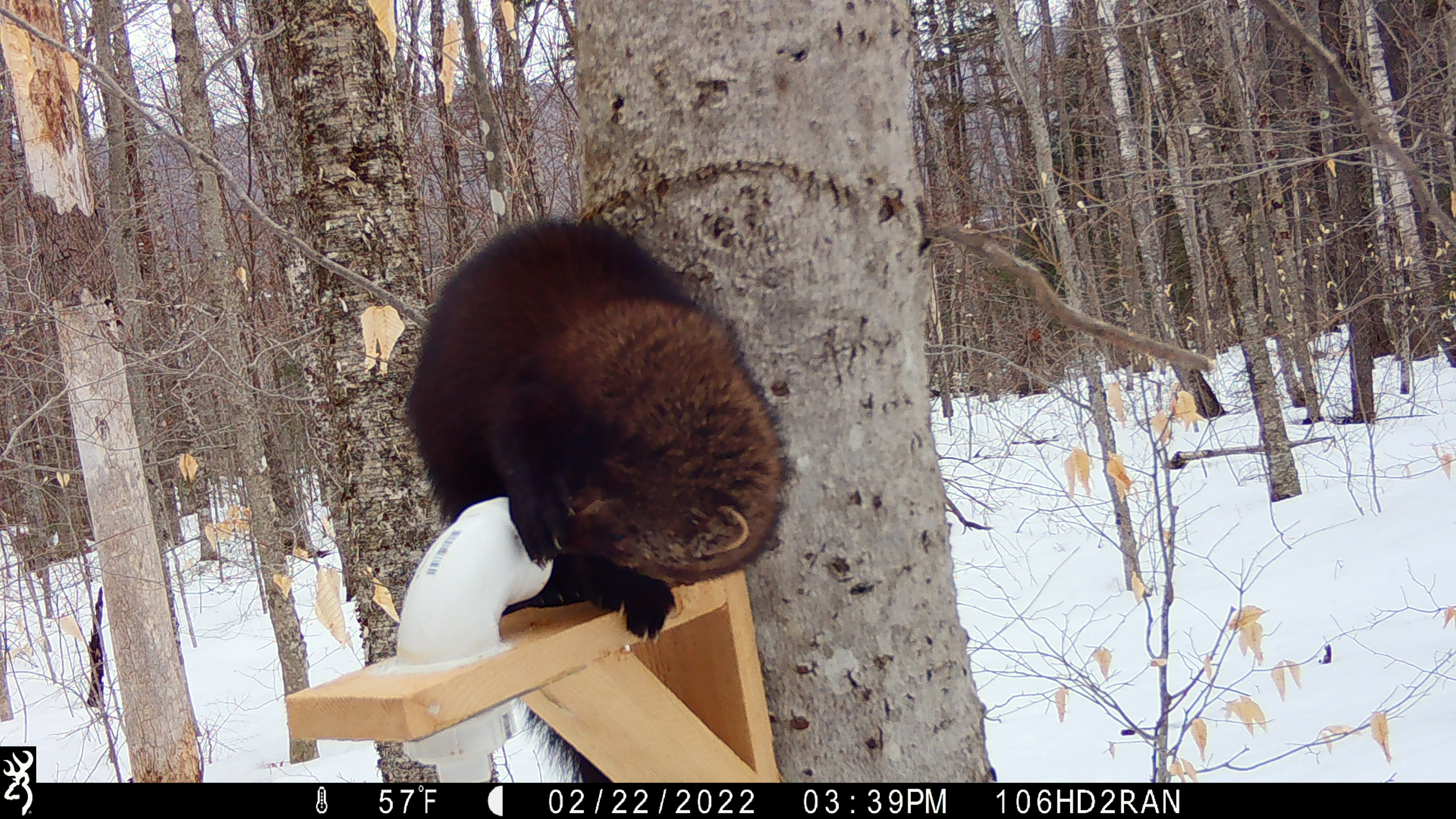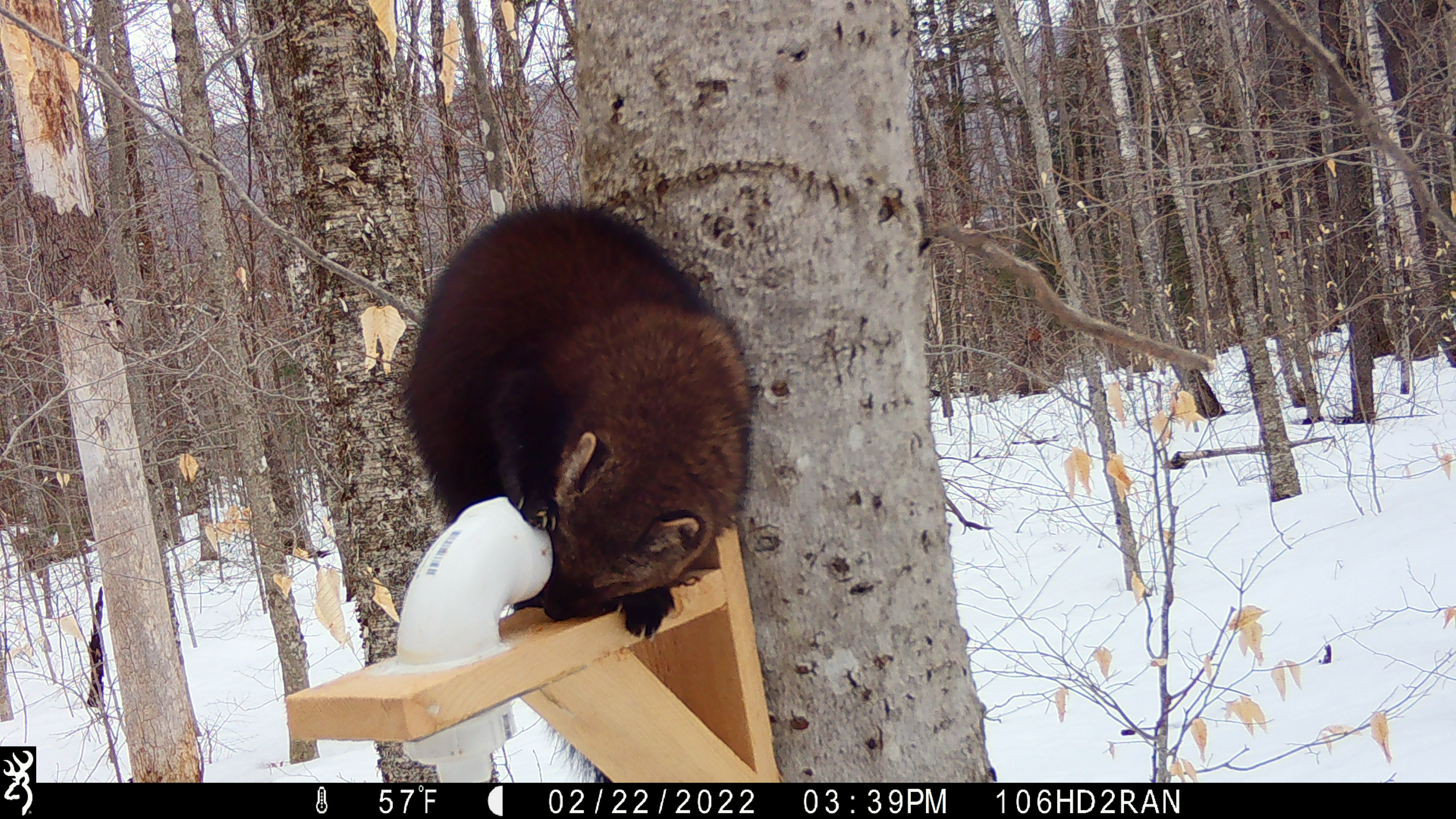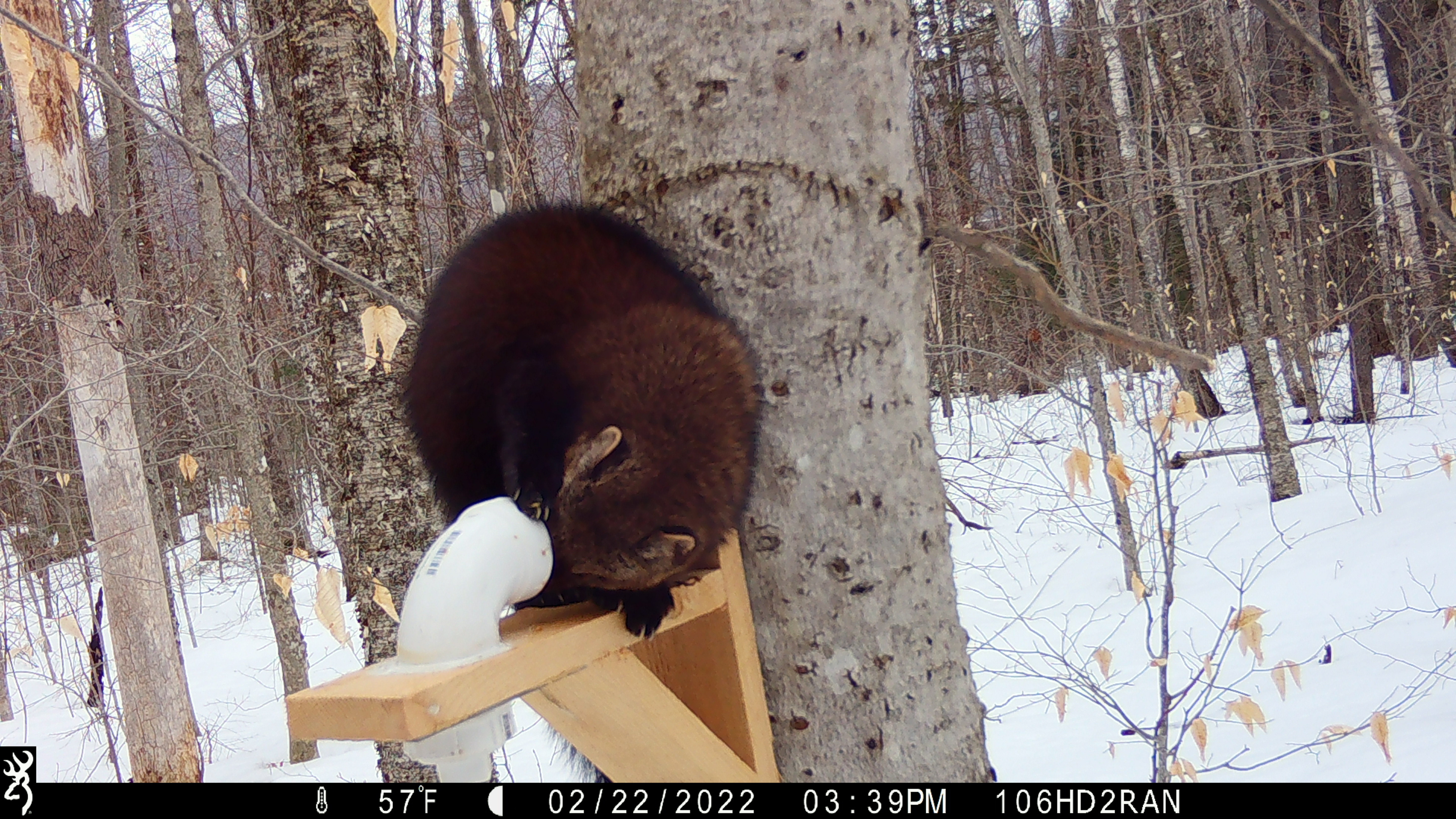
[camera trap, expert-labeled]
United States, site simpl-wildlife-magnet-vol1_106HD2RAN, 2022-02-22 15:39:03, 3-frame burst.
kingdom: Animalia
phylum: Chordata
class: Mammalia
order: Carnivora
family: Mustelidae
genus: Pekania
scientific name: Pekania pennanti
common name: fisher